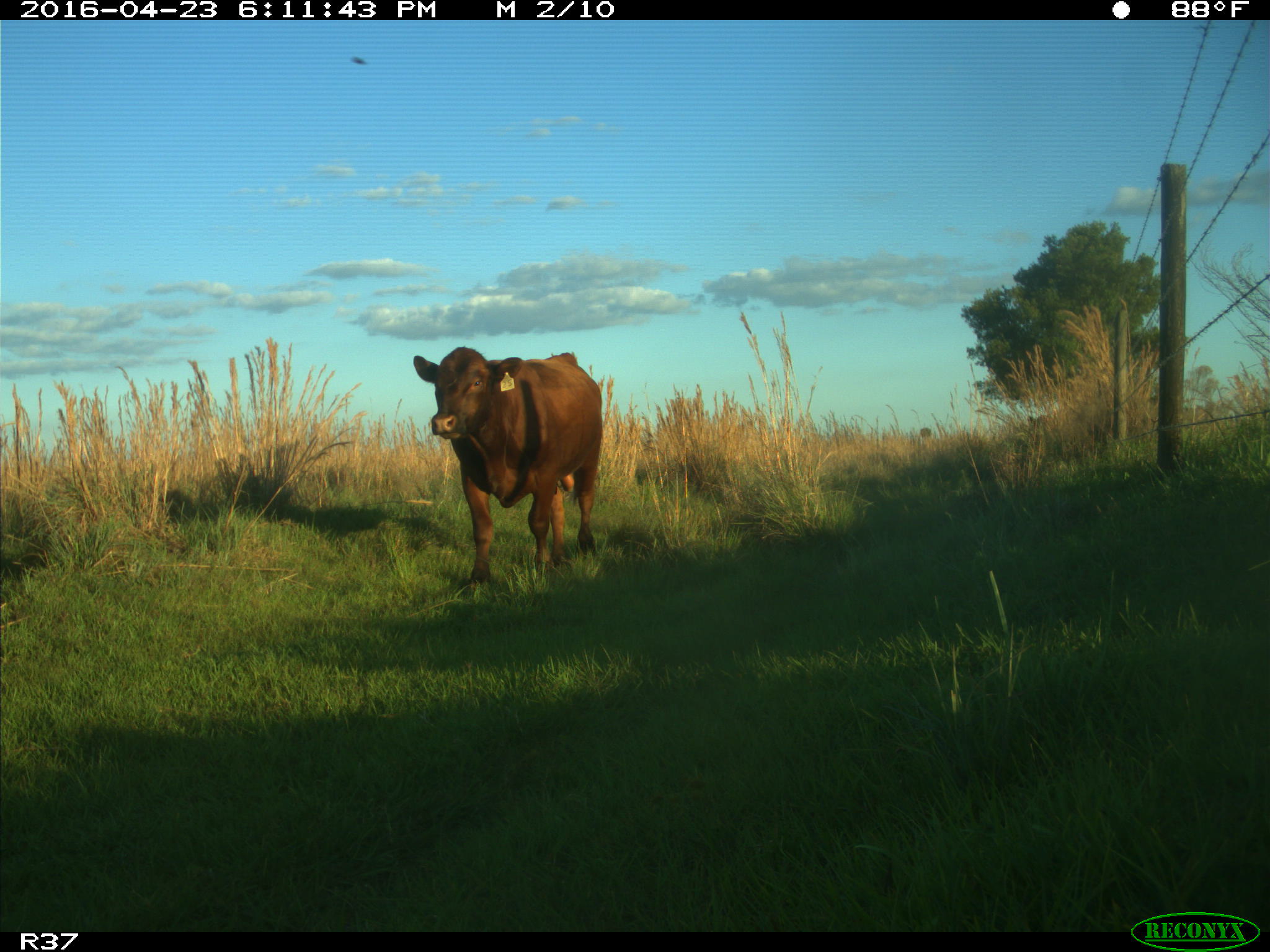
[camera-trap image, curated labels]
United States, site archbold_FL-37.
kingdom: Animalia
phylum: Chordata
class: Mammalia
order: Artiodactyla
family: Bovidae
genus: Bos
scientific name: Bos taurus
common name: domestic cow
Bos taurus (domestic cow).